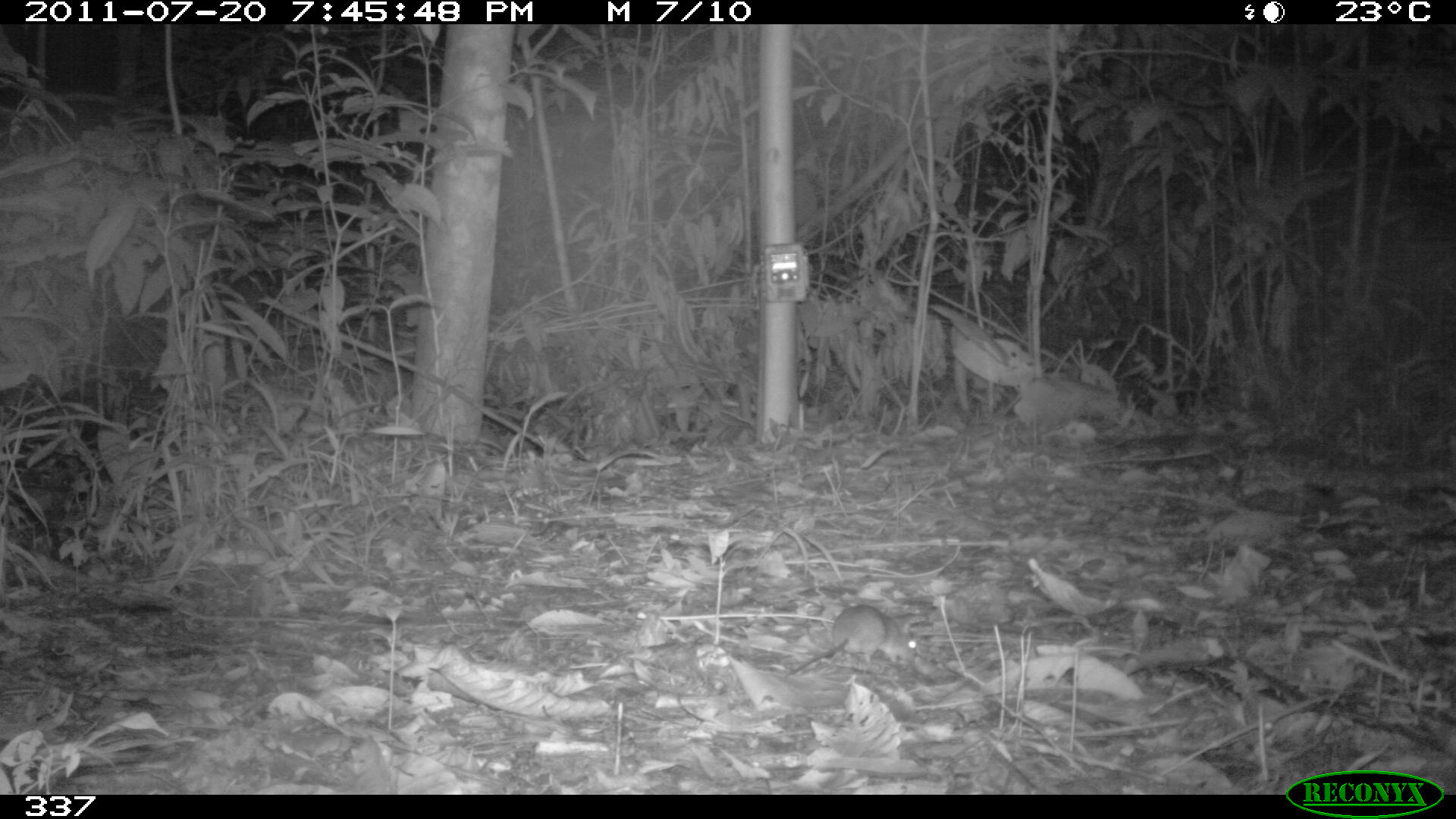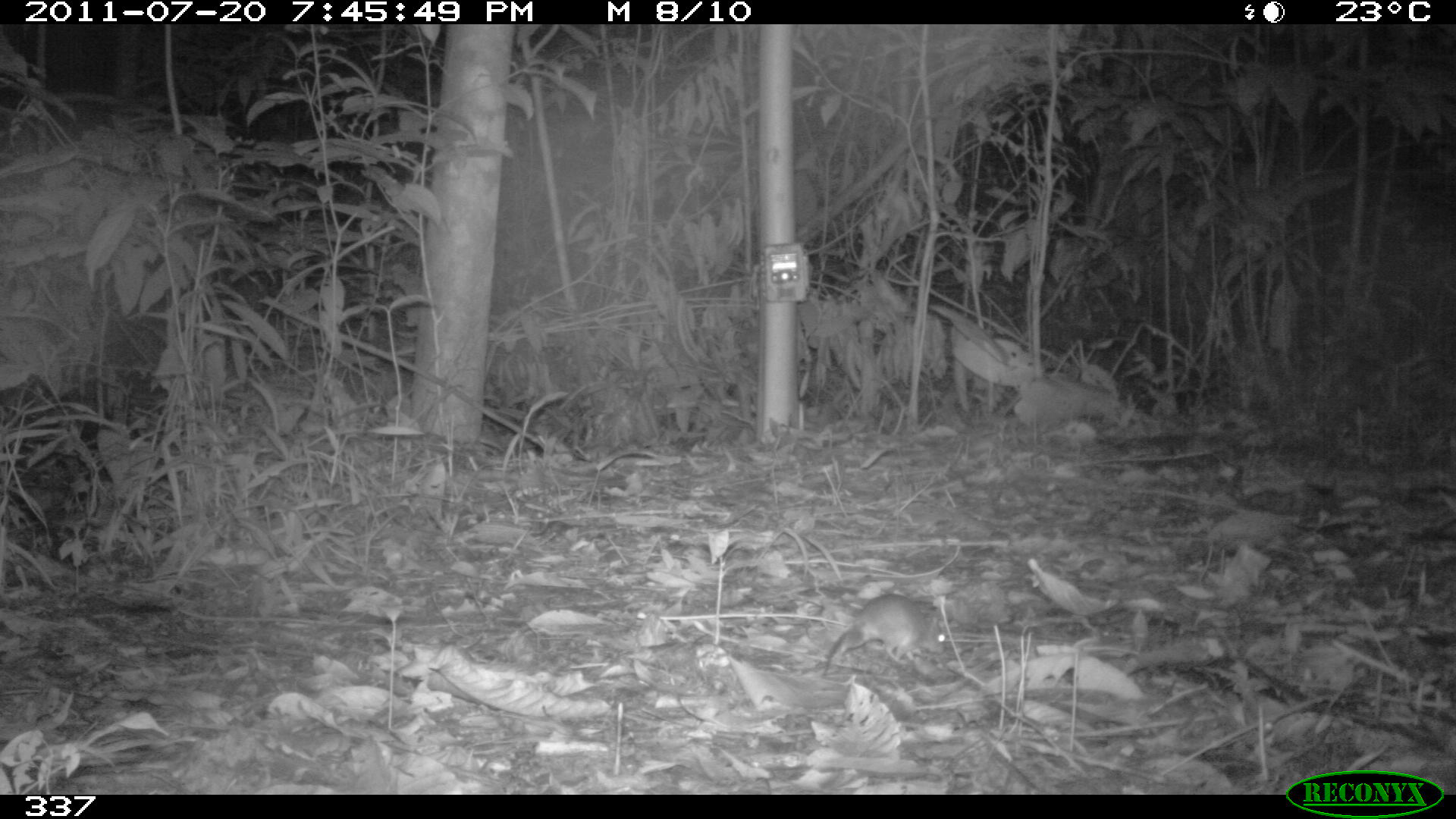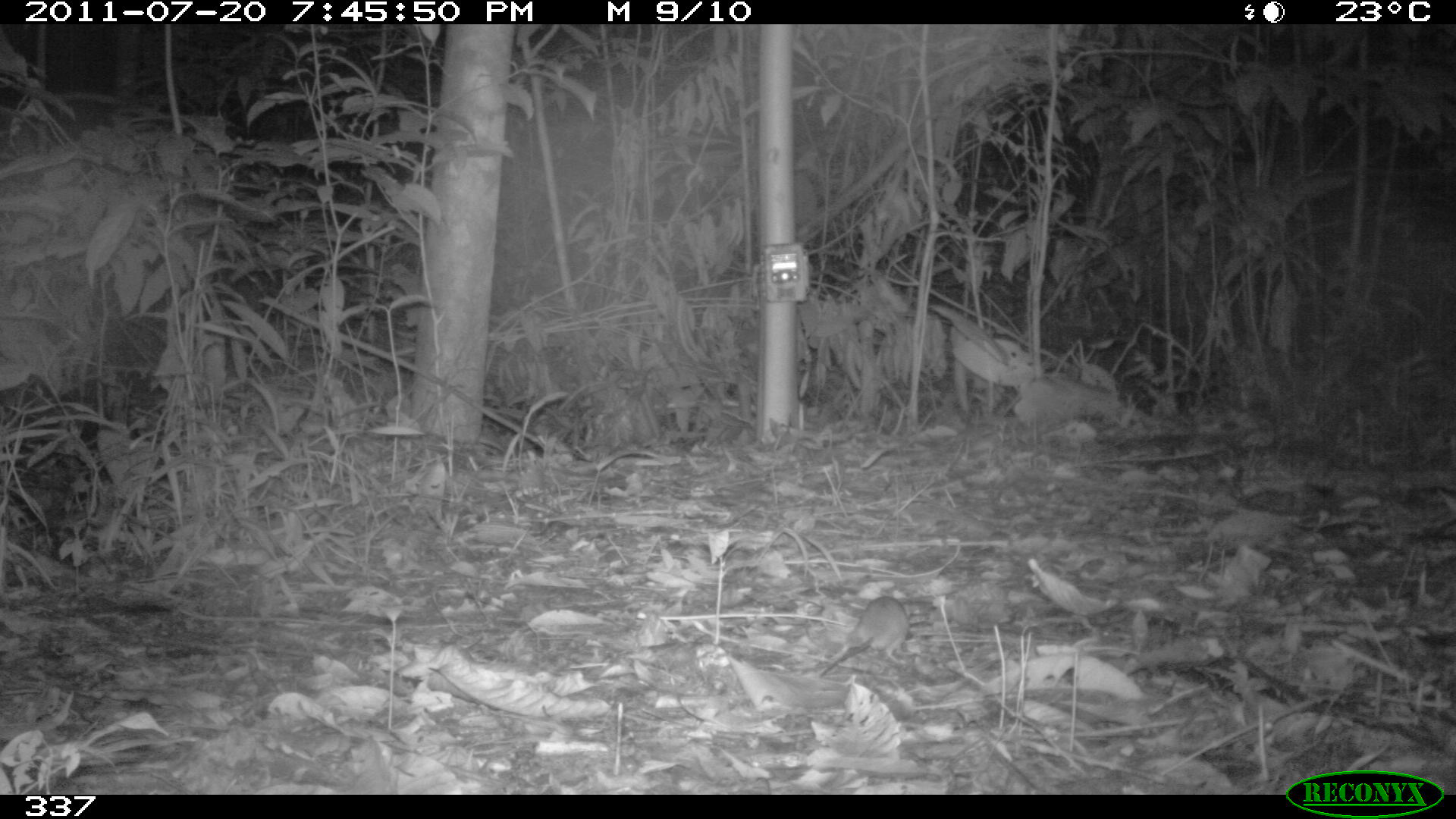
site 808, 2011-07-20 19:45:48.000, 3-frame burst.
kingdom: Animalia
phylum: Chordata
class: Mammalia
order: Rodentia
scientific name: Rodentia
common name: rodents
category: unknown rodent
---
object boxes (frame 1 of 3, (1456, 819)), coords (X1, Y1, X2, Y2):
unknown rodent: (786, 603, 918, 675)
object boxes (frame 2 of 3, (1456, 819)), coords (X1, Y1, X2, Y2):
unknown rodent: (823, 593, 947, 675)